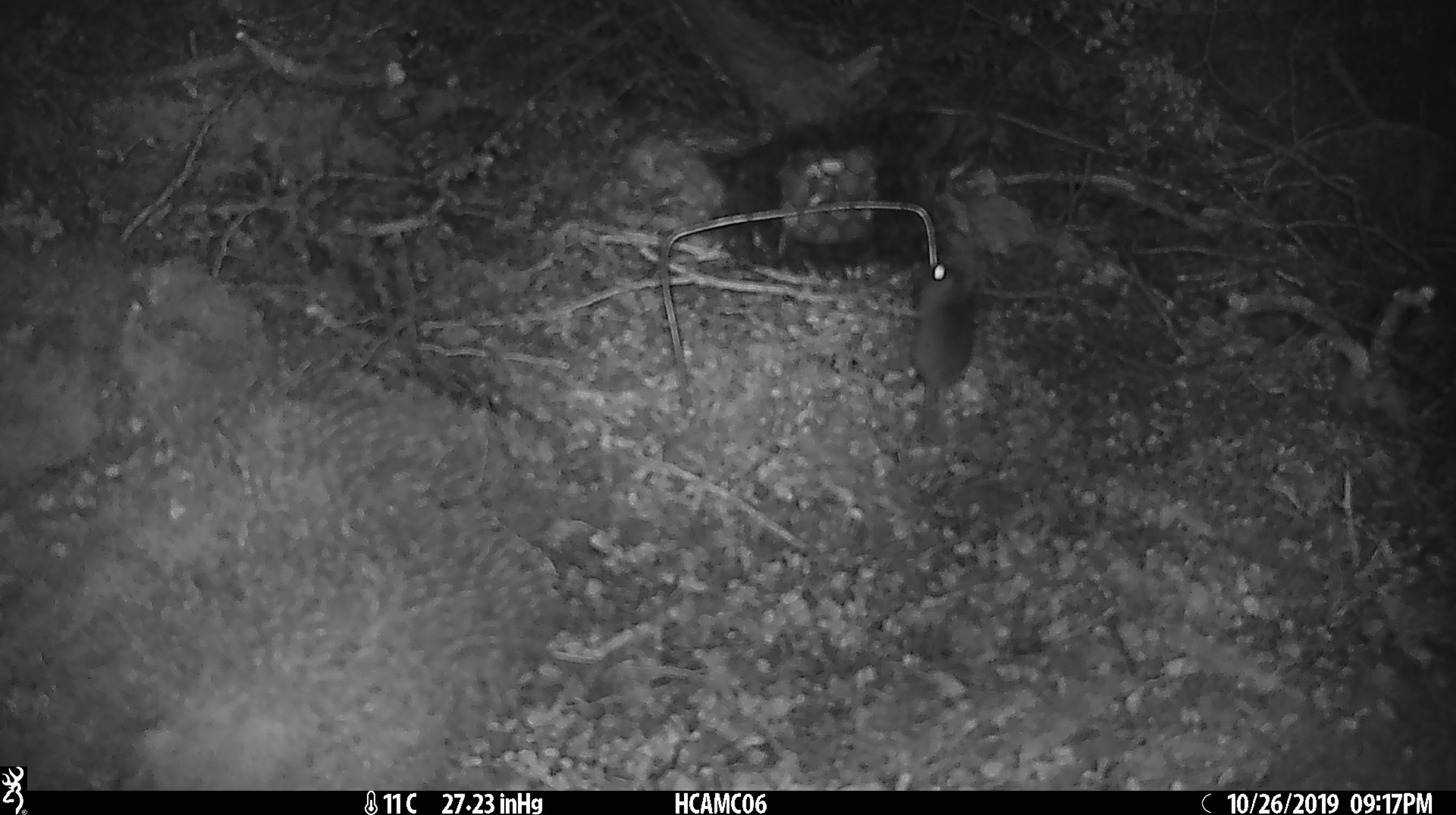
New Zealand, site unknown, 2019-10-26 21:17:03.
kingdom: Animalia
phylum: Chordata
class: Mammalia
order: Rodentia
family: Muridae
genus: Mus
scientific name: Mus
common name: mouse